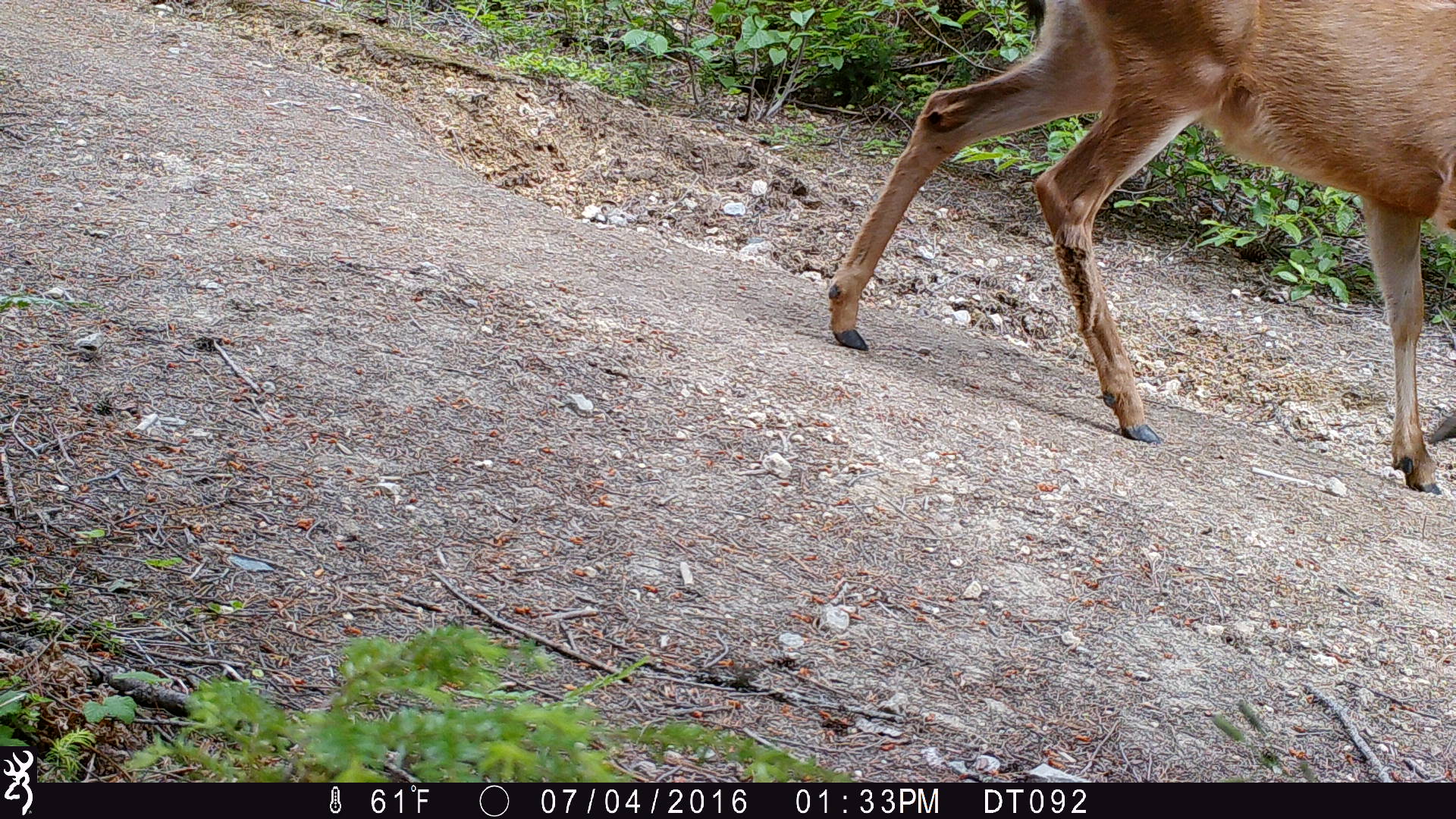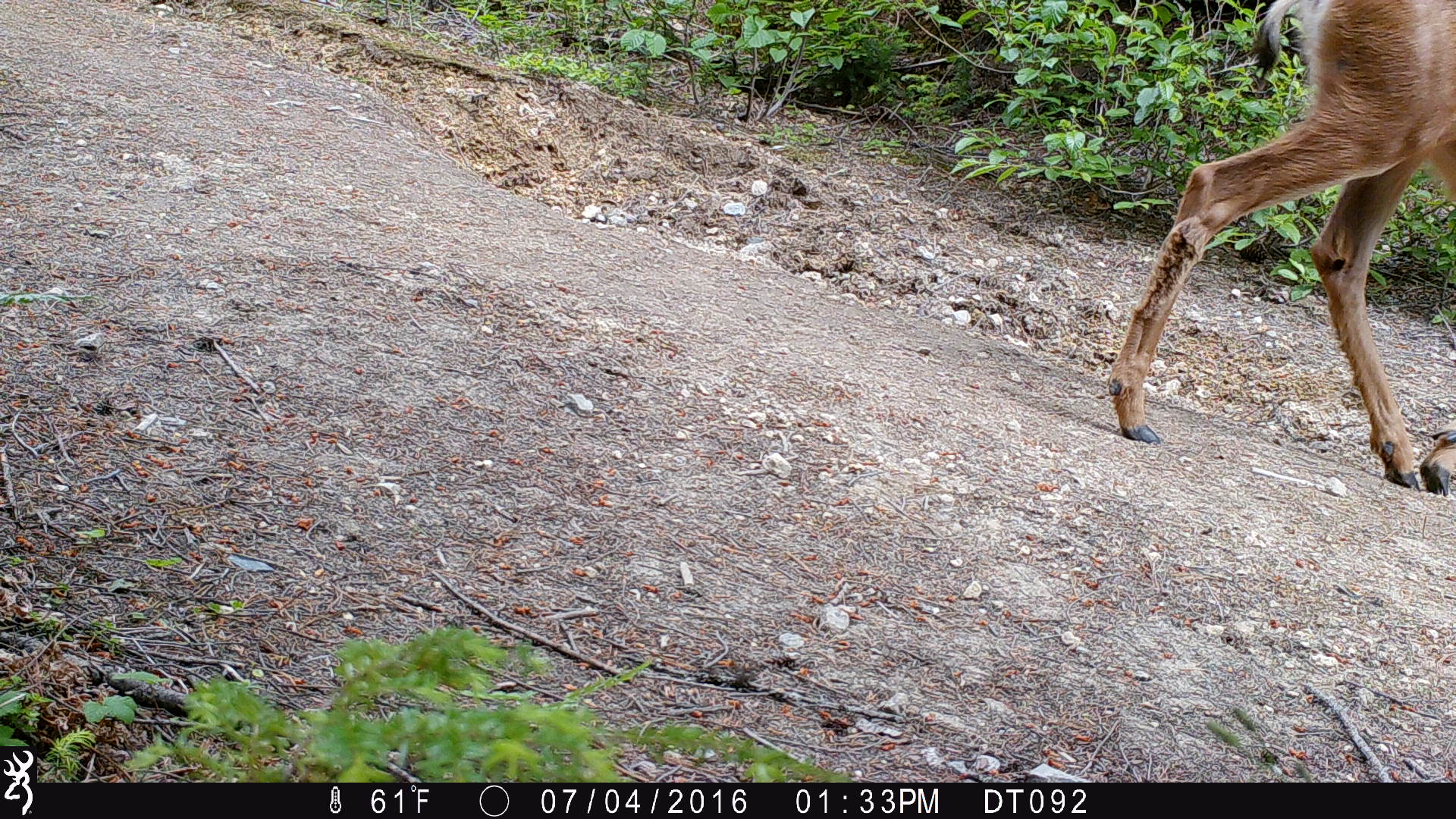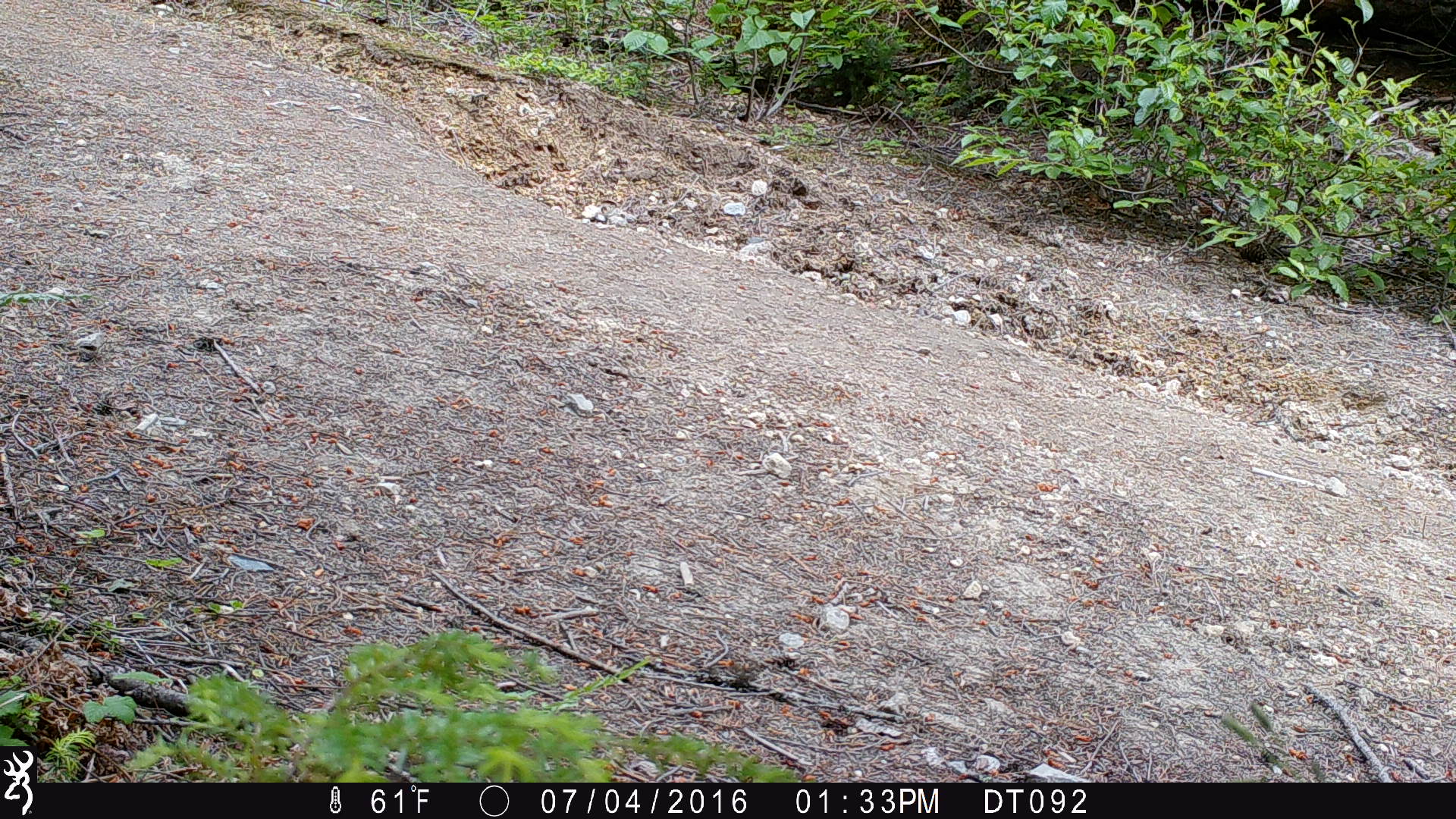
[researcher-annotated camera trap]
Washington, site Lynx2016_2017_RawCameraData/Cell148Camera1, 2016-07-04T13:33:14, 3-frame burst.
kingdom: Animalia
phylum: Chordata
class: Mammalia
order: Artiodactyla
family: Cervidae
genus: Odocoileus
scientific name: Odocoileus hemionus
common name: mule deer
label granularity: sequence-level